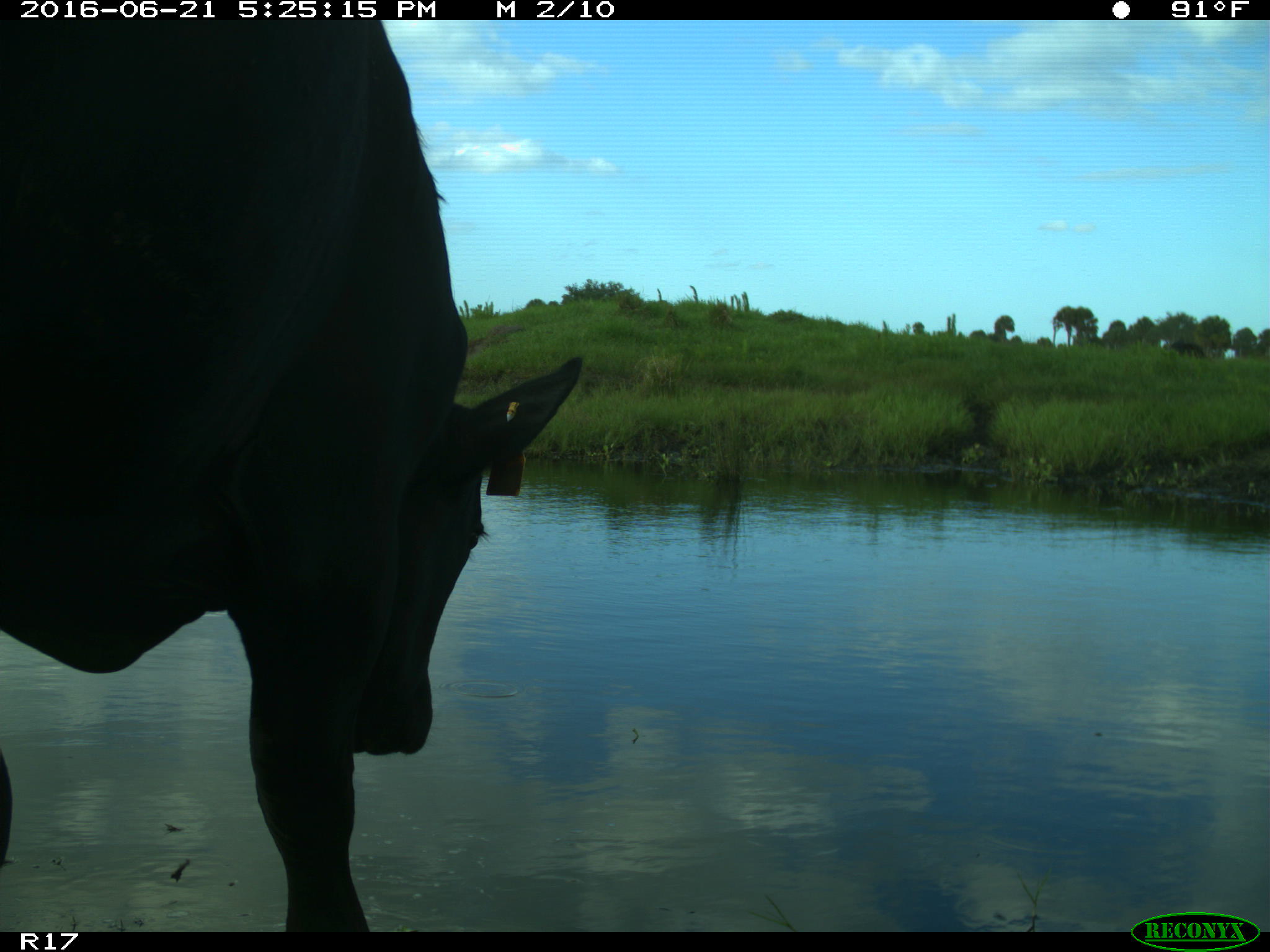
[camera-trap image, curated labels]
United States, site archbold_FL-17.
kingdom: Animalia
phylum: Chordata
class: Mammalia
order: Artiodactyla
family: Bovidae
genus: Bos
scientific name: Bos taurus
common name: domestic cow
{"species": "Bos taurus (domestic cow)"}